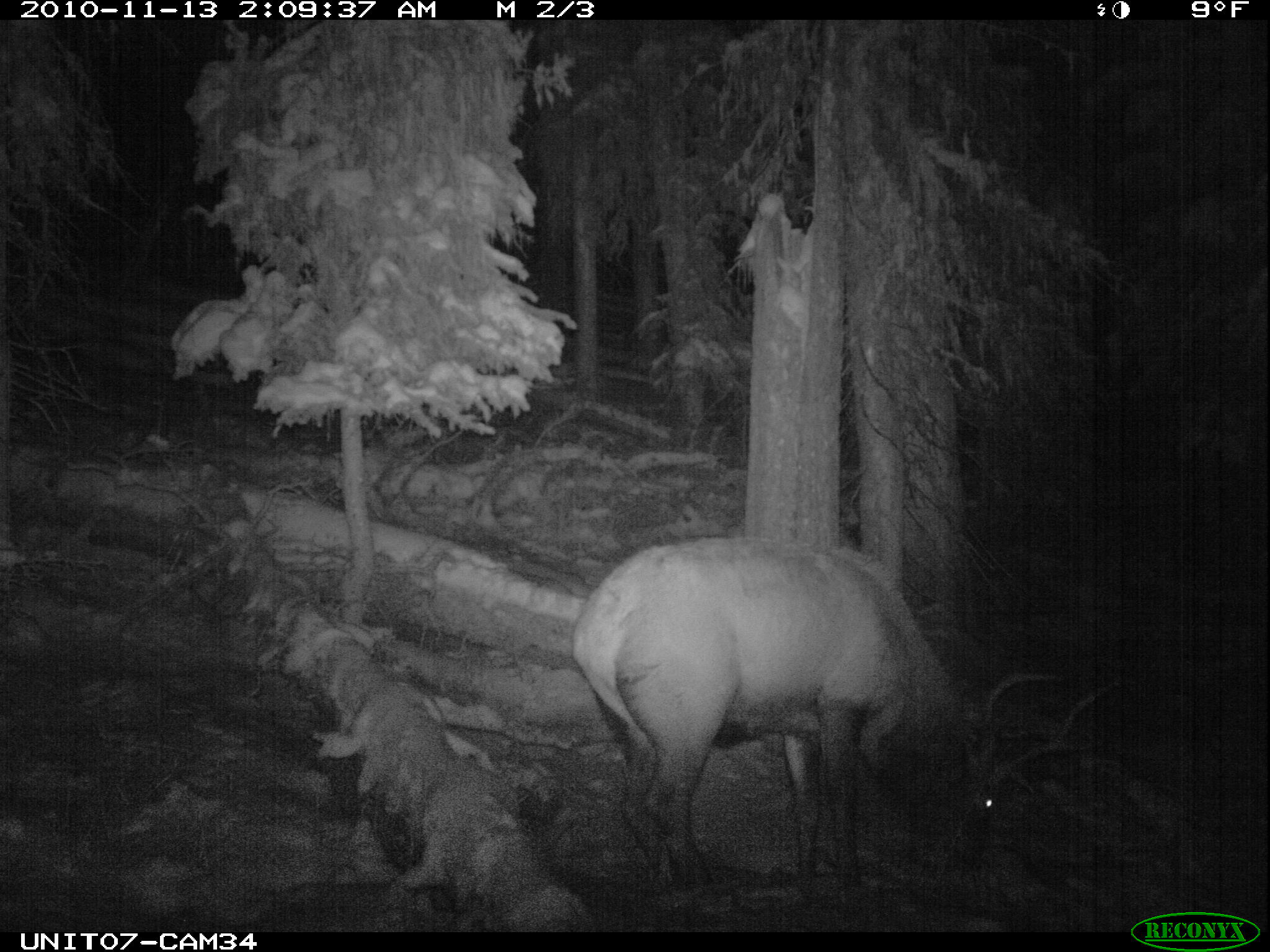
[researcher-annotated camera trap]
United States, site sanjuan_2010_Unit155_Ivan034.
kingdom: Animalia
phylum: Chordata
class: Mammalia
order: Artiodactyla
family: Cervidae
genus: Cervus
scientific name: Cervus elaphus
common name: red deer